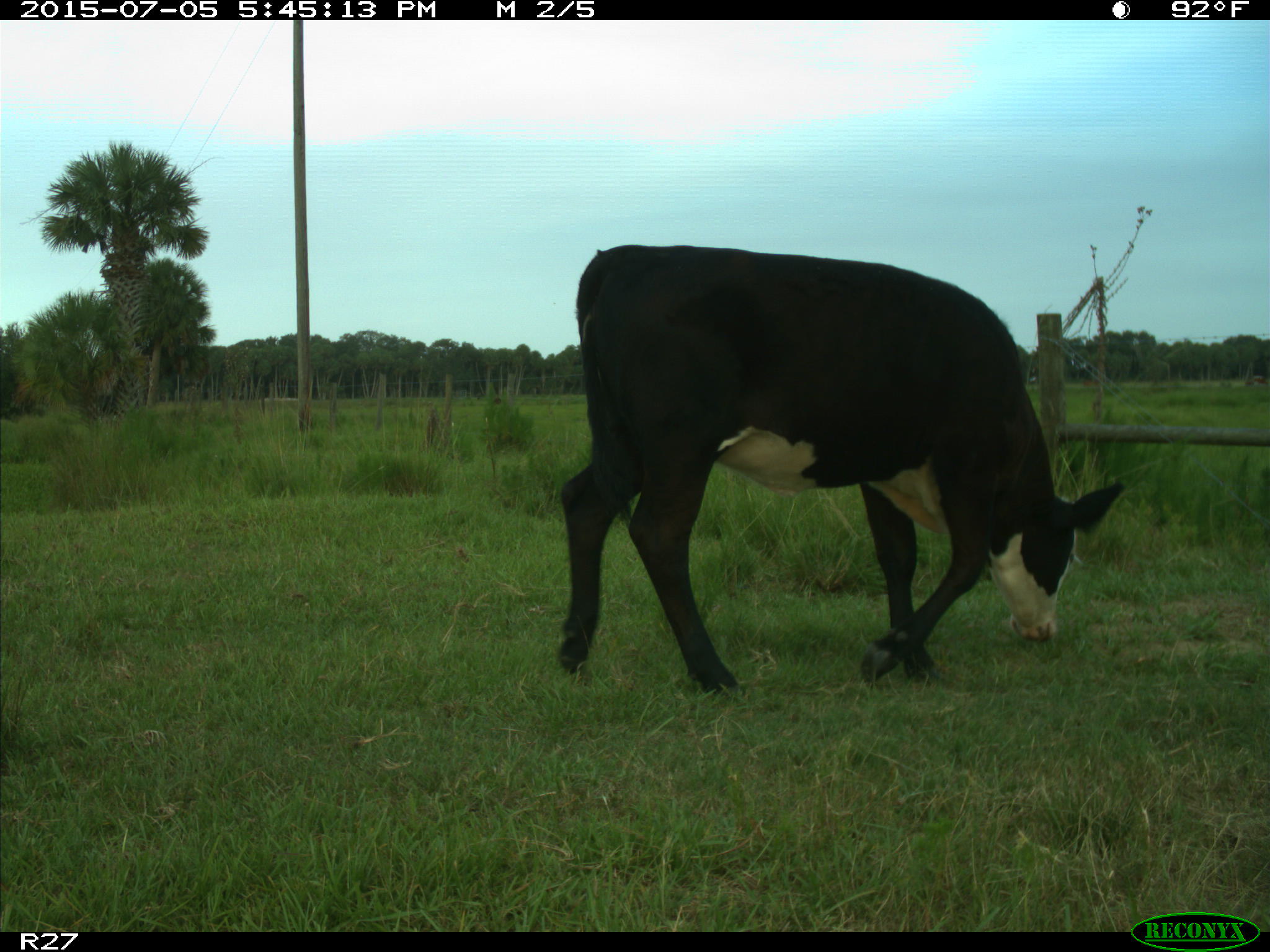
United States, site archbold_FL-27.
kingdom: Animalia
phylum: Chordata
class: Mammalia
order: Artiodactyla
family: Bovidae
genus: Bos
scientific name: Bos taurus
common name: domestic cow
Bos taurus (domestic cow).